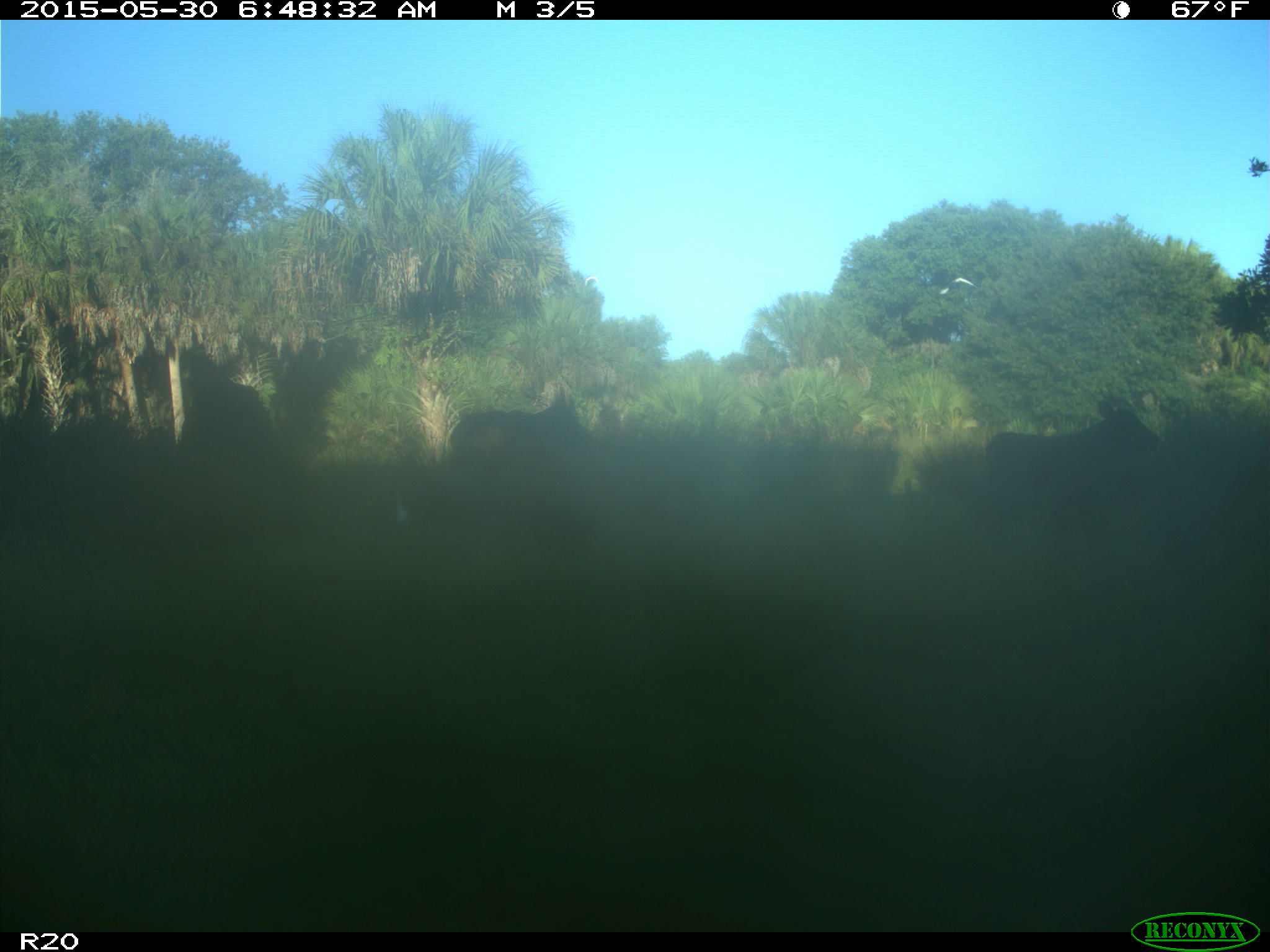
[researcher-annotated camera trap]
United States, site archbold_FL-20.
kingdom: Animalia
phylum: Chordata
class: Mammalia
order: Artiodactyla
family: Bovidae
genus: Bos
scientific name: Bos taurus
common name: domestic cow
Bos taurus (domestic cow).